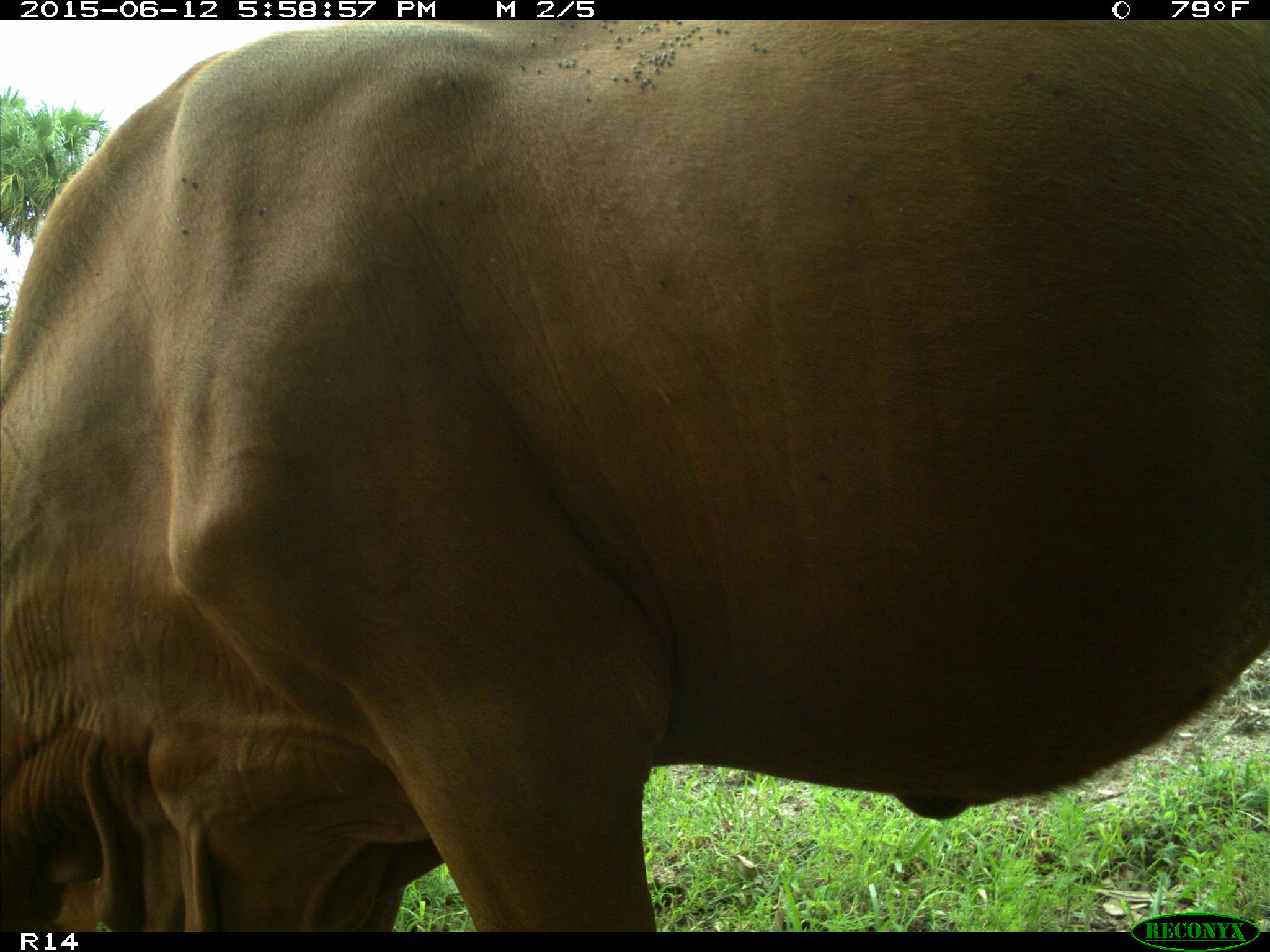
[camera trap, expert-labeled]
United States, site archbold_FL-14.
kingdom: Animalia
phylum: Chordata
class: Mammalia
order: Artiodactyla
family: Bovidae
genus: Bos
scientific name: Bos taurus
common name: domestic cow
Bos taurus (domestic cow).